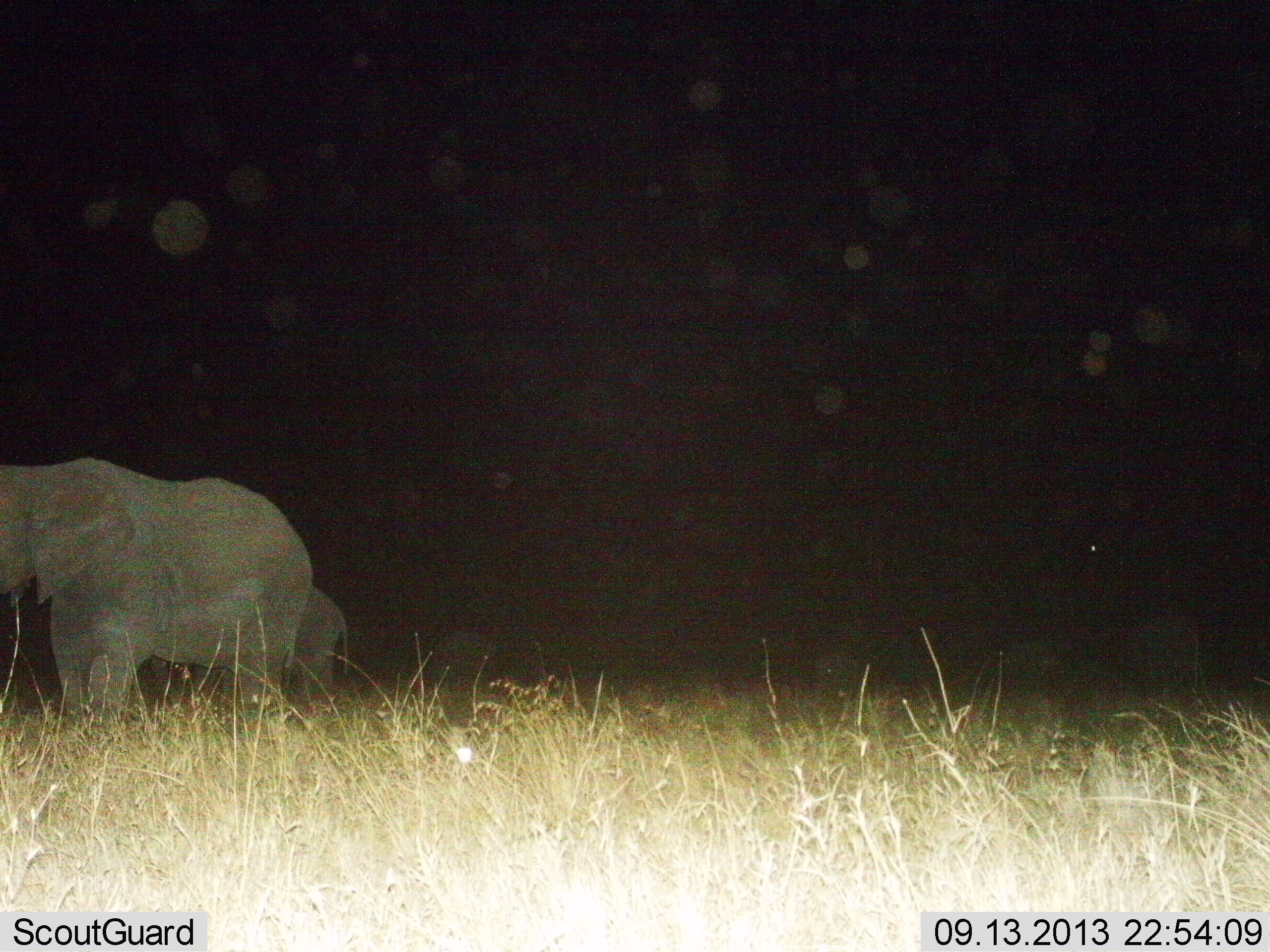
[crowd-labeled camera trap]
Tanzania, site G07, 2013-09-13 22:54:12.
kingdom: Animalia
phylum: Chordata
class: Mammalia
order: Proboscidea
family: Elephantidae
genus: Loxodonta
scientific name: Loxodonta africana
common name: african bush elephant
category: elephant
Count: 2.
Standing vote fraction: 86%.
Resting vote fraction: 5%.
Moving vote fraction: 14%.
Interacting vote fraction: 0%.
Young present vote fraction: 59%.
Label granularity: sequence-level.